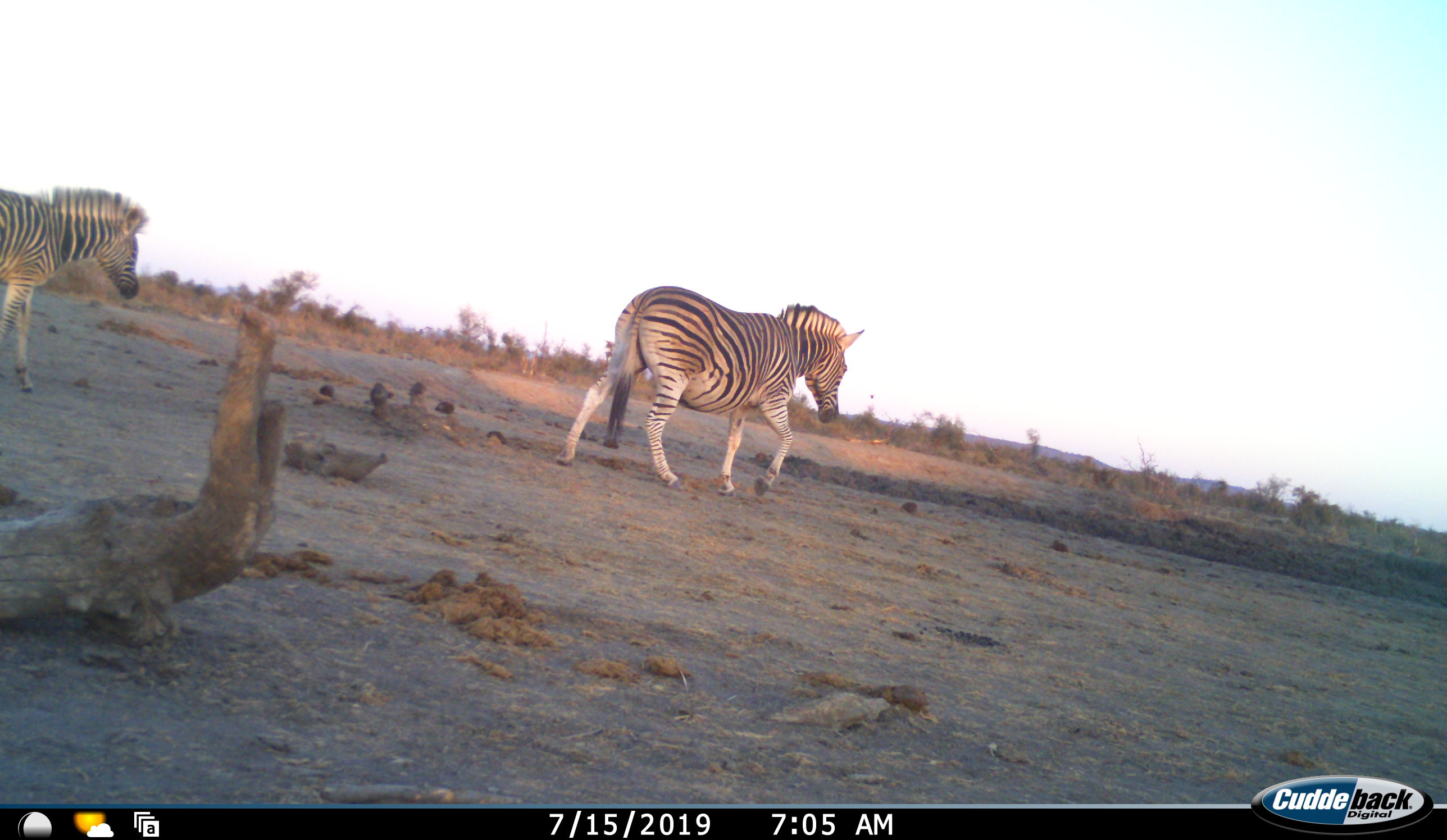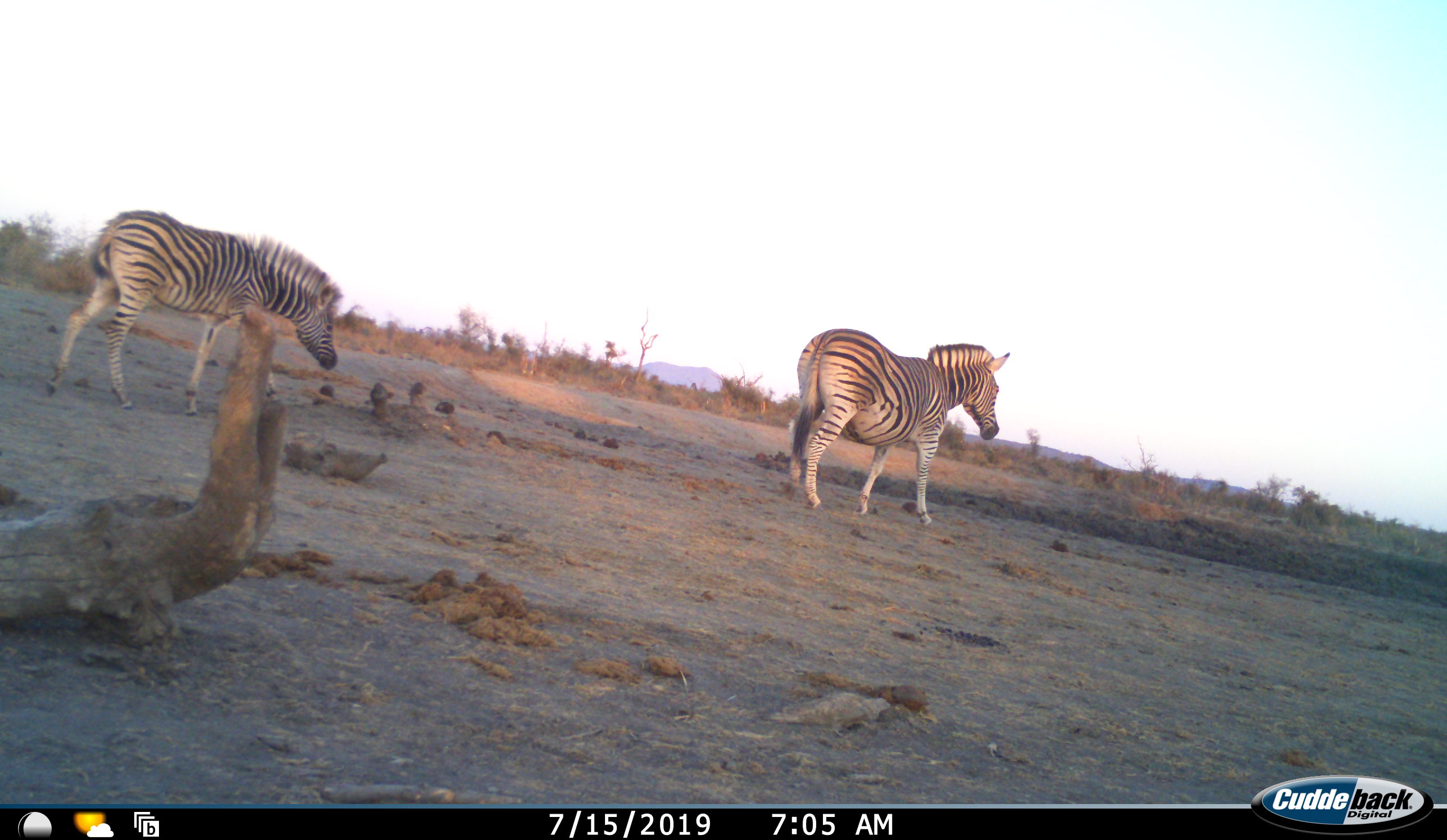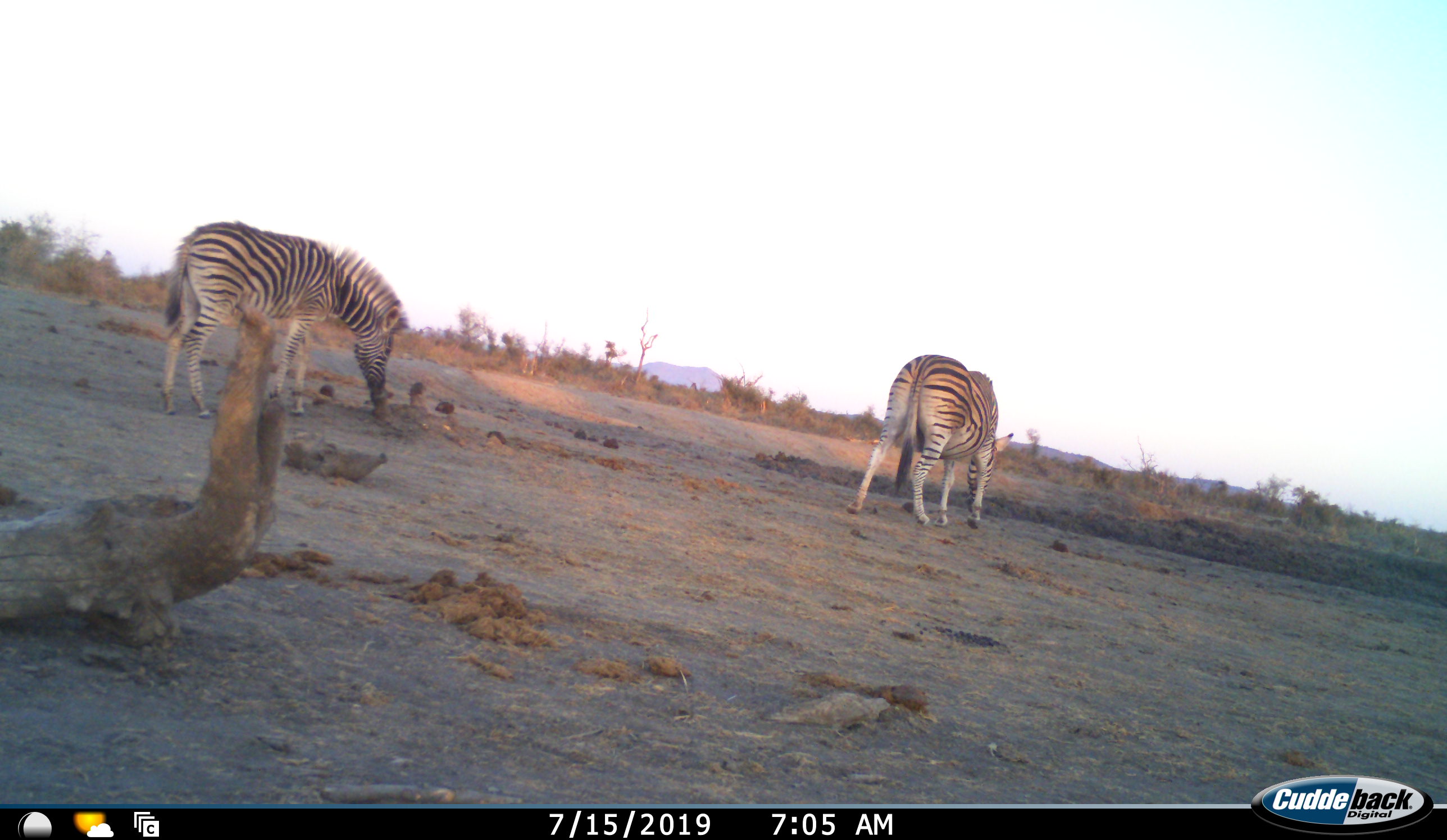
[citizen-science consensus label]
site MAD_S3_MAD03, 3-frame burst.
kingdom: Animalia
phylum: Chordata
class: Mammalia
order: Perissodactyla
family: Equidae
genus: Equus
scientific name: Equus quagga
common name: plains zebra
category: zebraplains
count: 2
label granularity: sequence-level